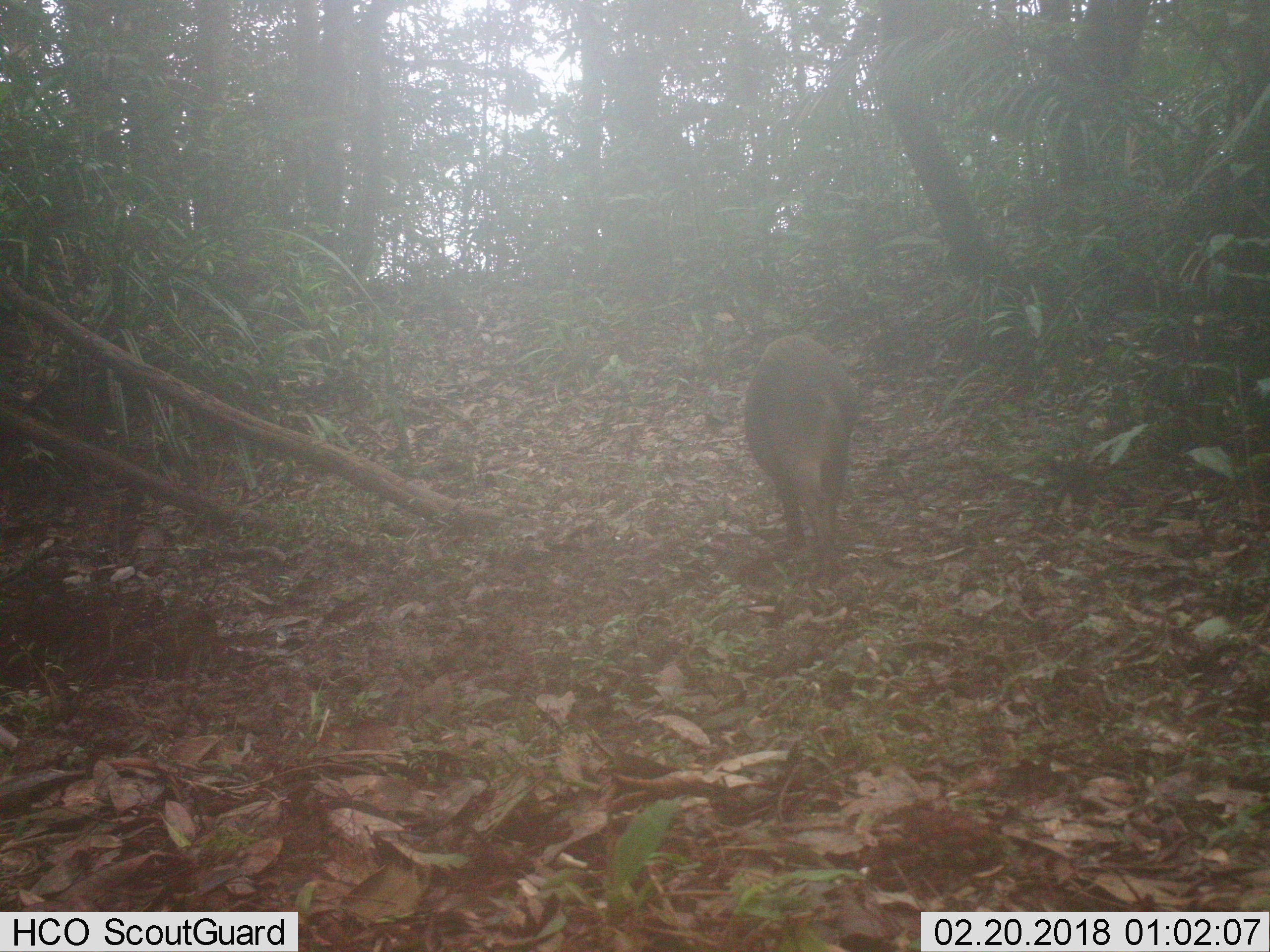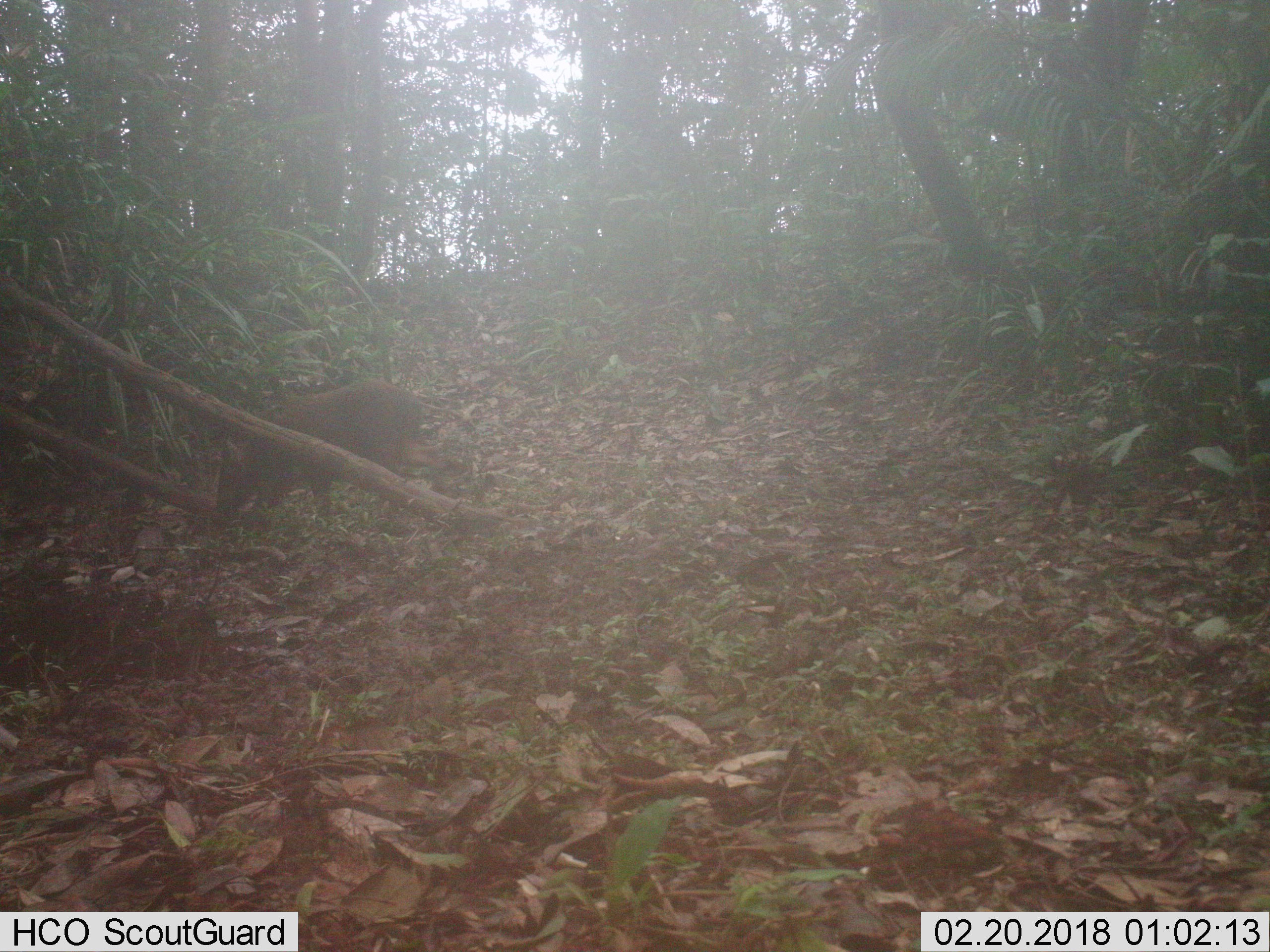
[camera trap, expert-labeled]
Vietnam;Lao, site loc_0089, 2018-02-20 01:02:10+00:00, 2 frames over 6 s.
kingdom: Animalia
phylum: Chordata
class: Mammalia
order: Artiodactyla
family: Suidae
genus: Sus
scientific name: Sus scrofa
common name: eurasian wild pig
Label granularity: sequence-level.